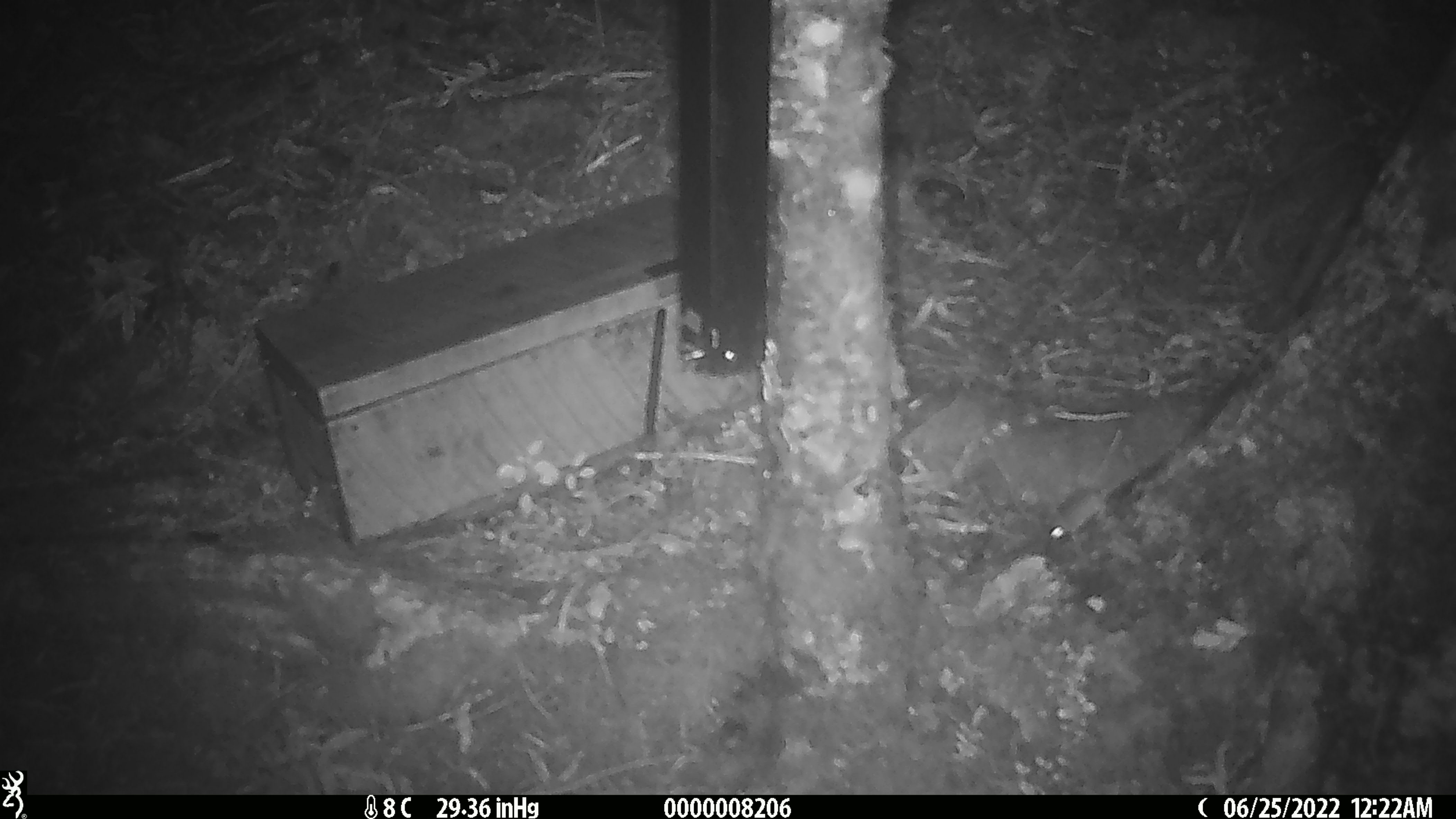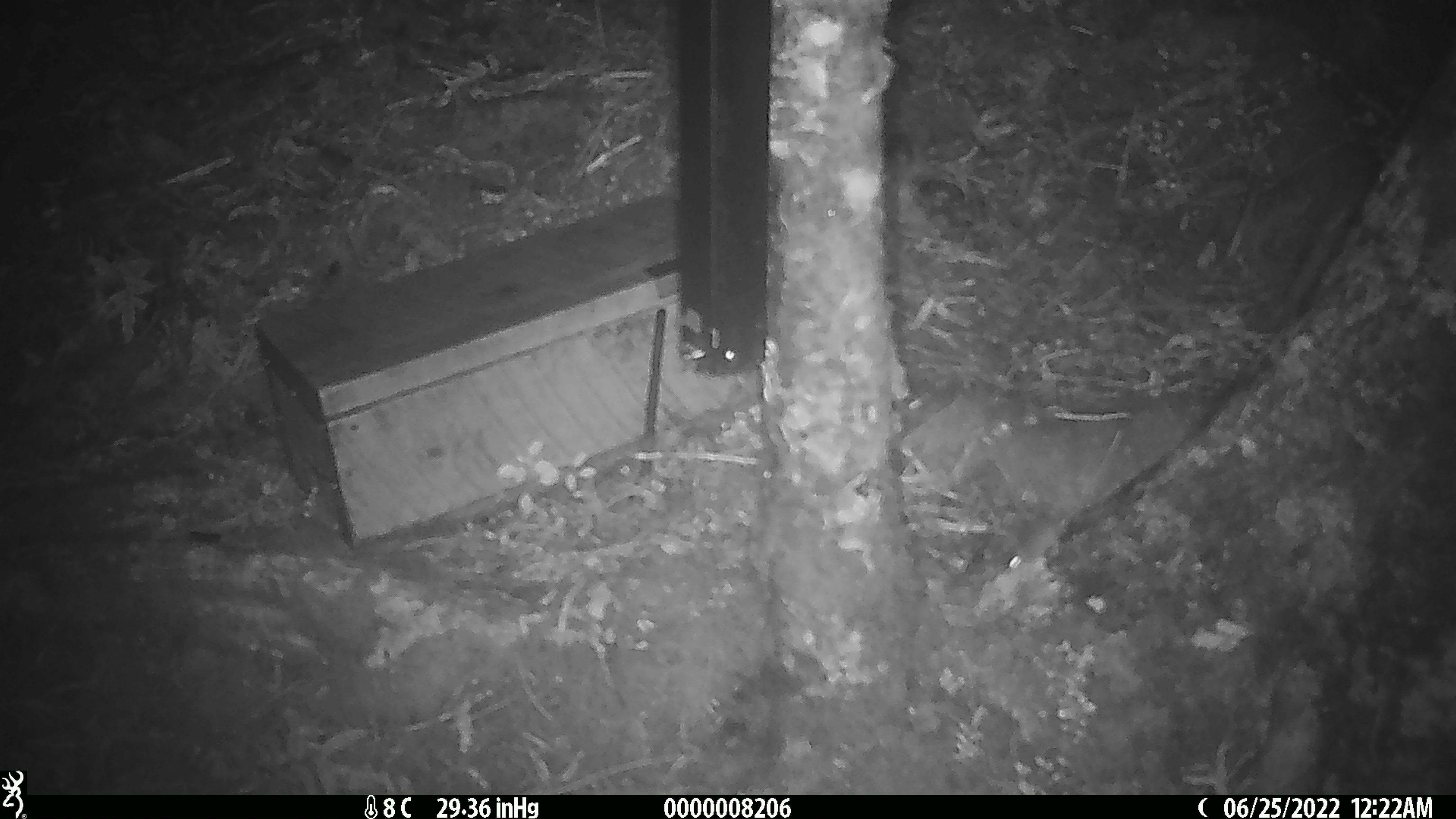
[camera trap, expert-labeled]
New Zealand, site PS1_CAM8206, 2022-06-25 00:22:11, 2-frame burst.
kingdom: Animalia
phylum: Chordata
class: Mammalia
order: Rodentia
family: Muridae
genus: Mus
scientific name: Mus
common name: mouse